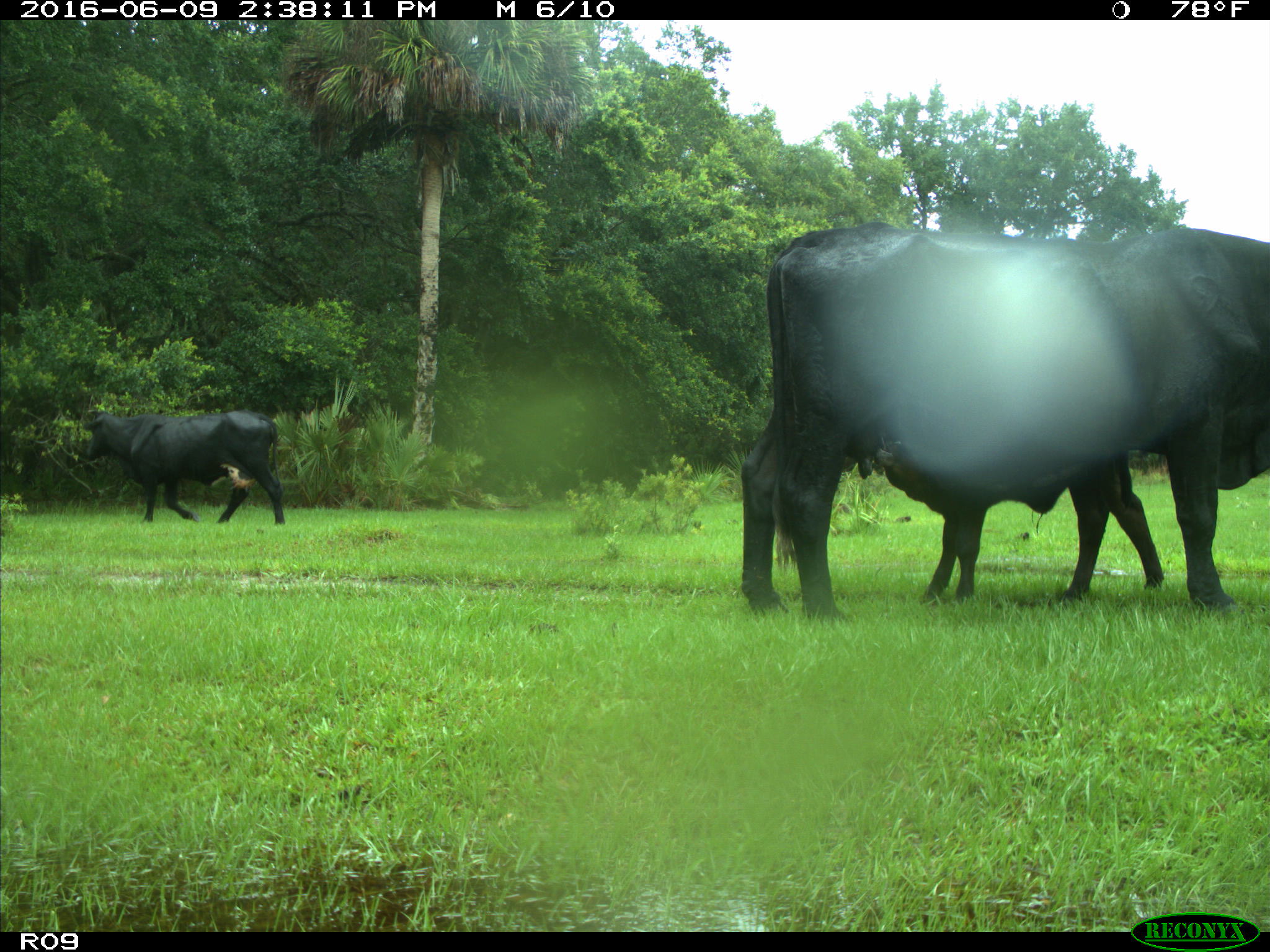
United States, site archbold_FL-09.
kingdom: Animalia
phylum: Chordata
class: Mammalia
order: Artiodactyla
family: Bovidae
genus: Bos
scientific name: Bos taurus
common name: domestic cow